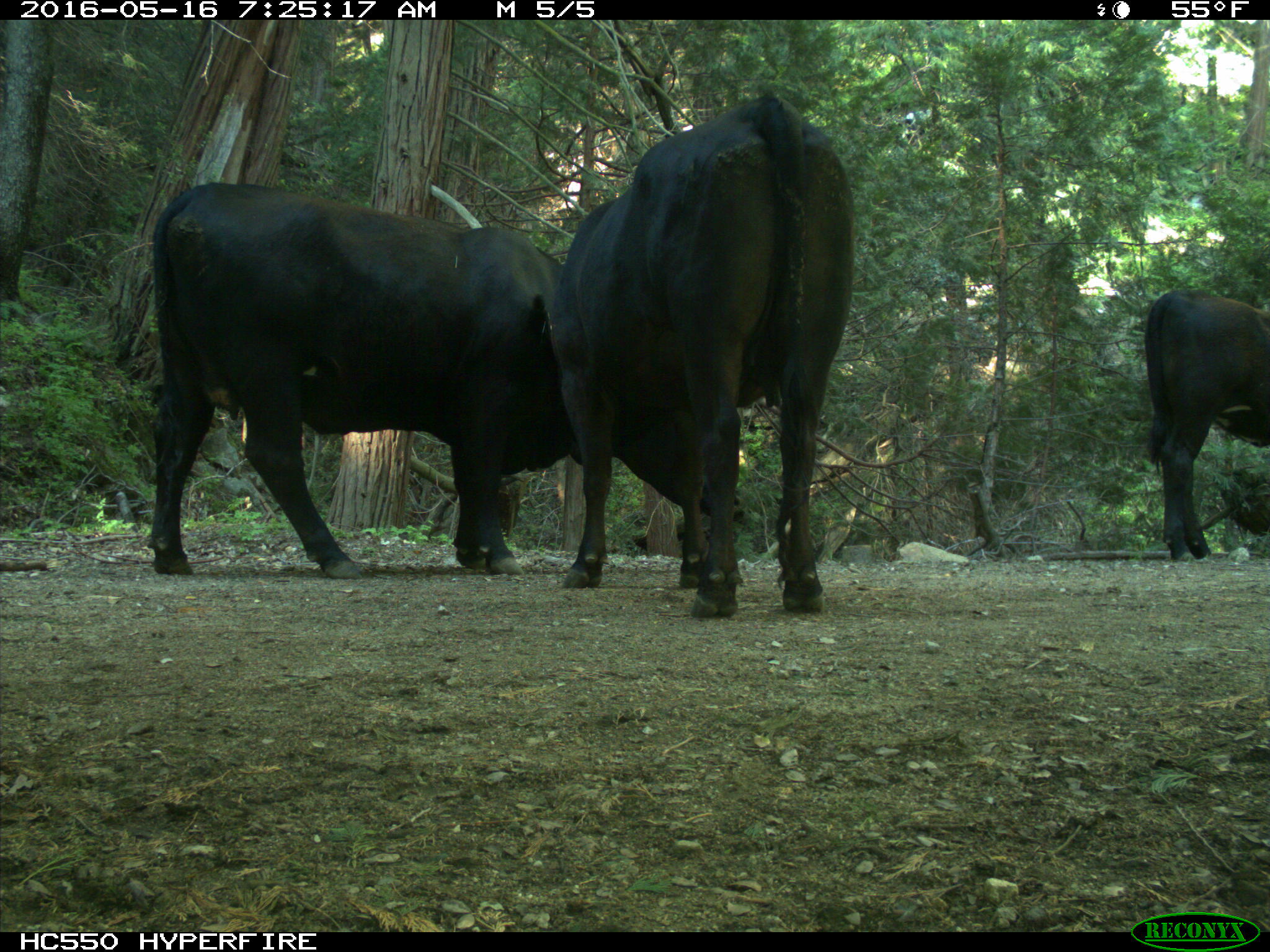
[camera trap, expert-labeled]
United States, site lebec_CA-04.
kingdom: Animalia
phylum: Chordata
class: Mammalia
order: Artiodactyla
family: Bovidae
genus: Bos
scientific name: Bos taurus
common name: domestic cow